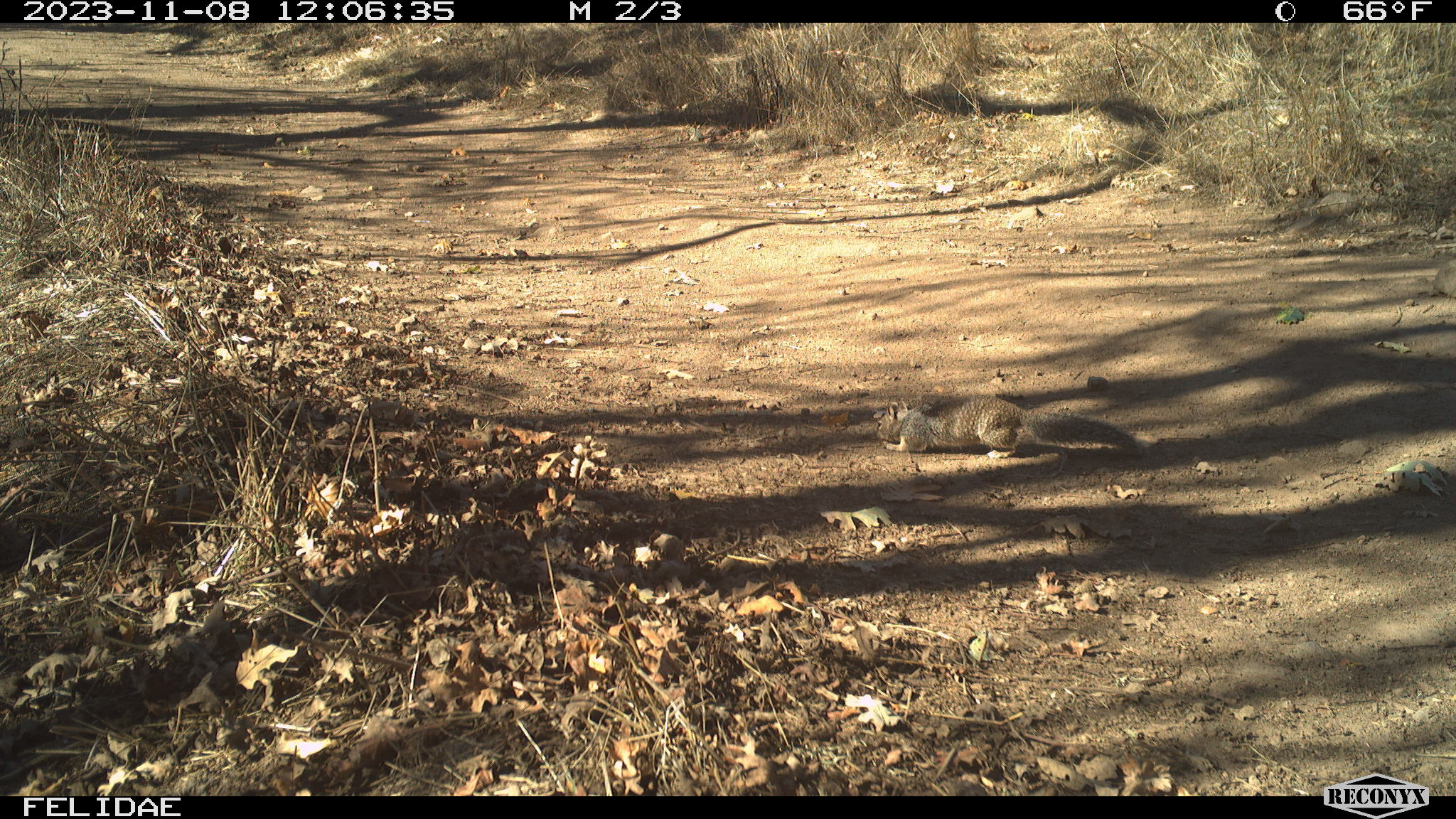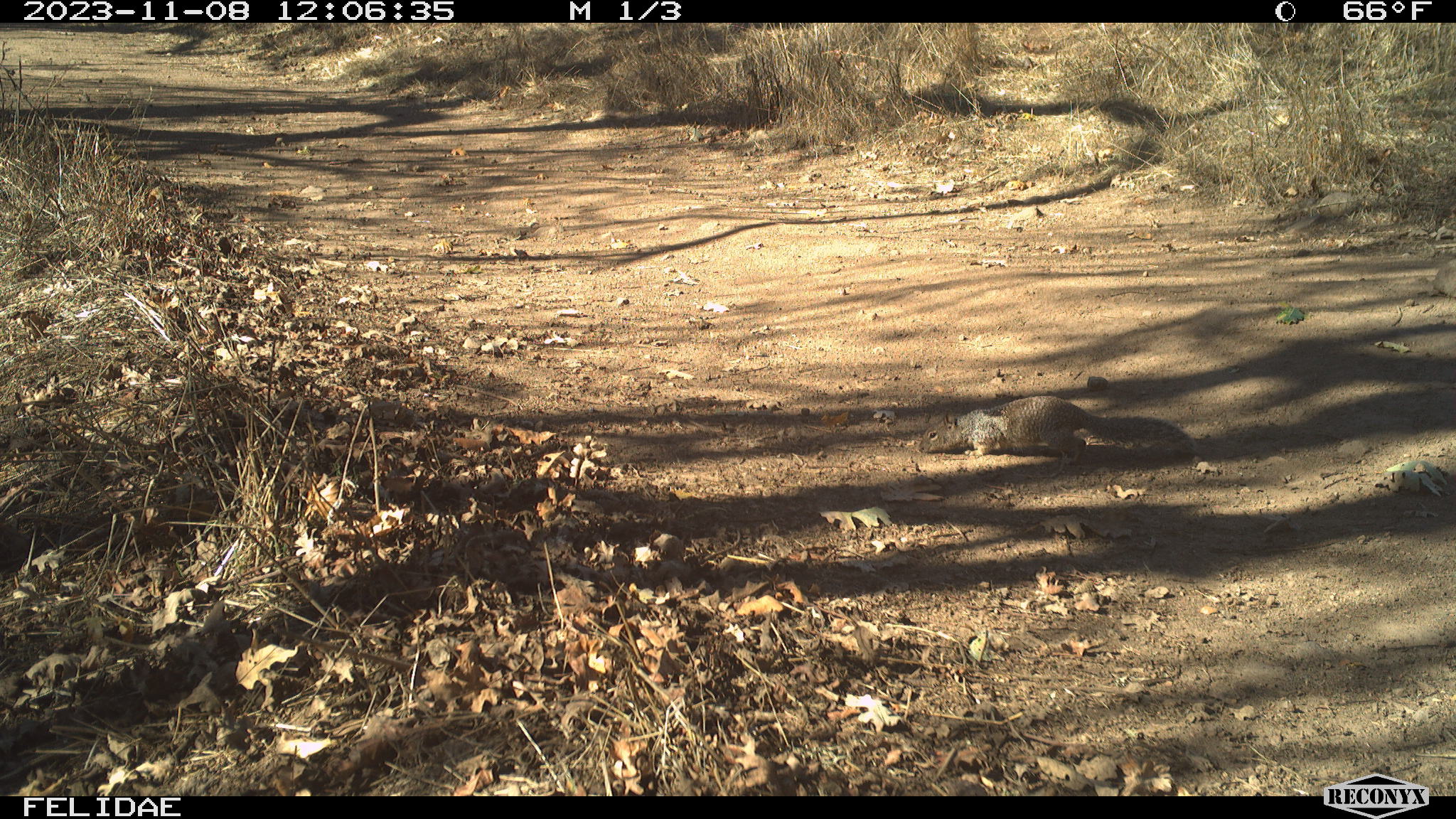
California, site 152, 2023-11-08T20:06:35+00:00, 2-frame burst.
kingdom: Animalia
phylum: Chordata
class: Mammalia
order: Rodentia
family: Sciuridae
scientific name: Sciuridae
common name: squirrel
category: unknown squirrel